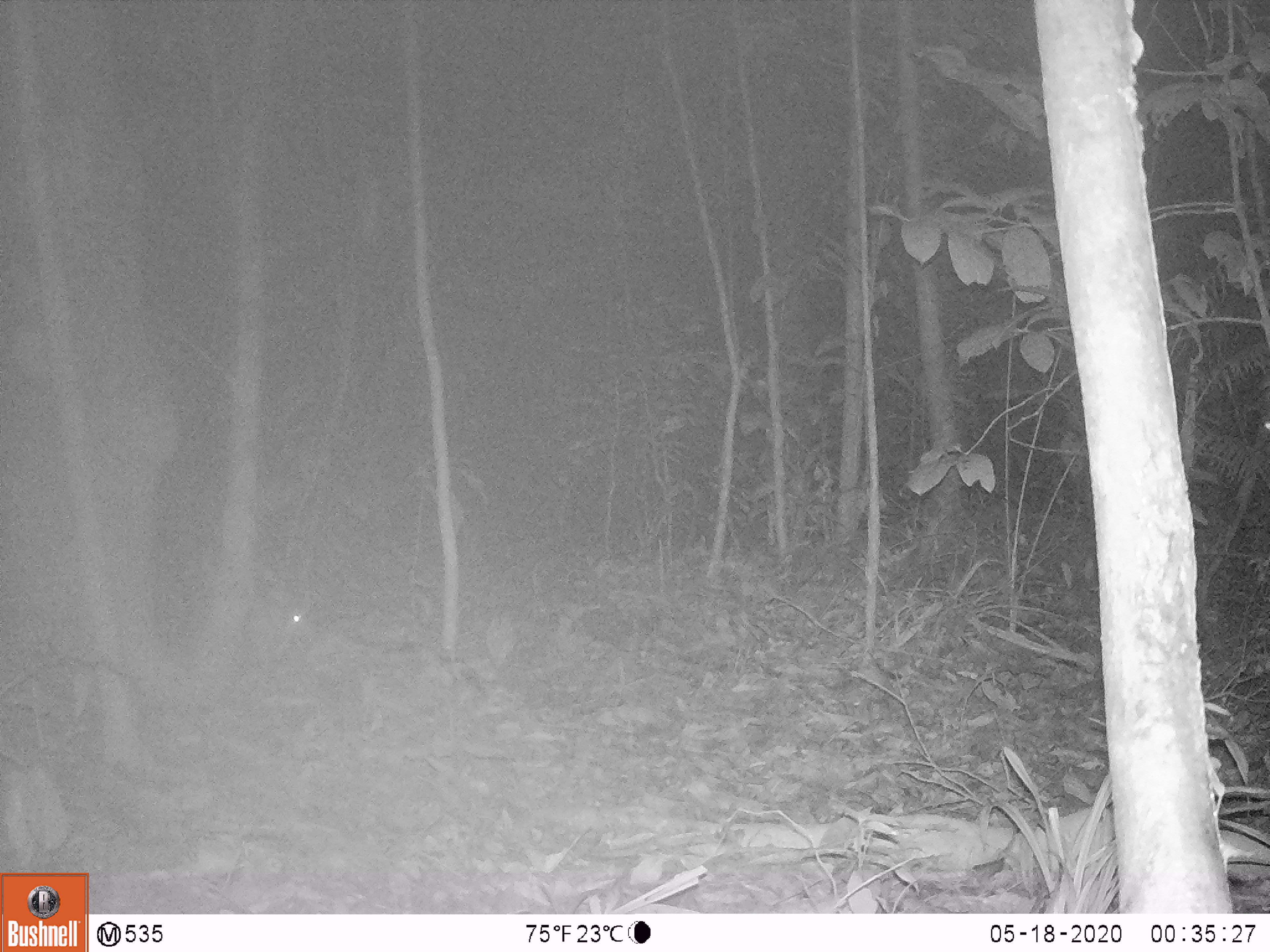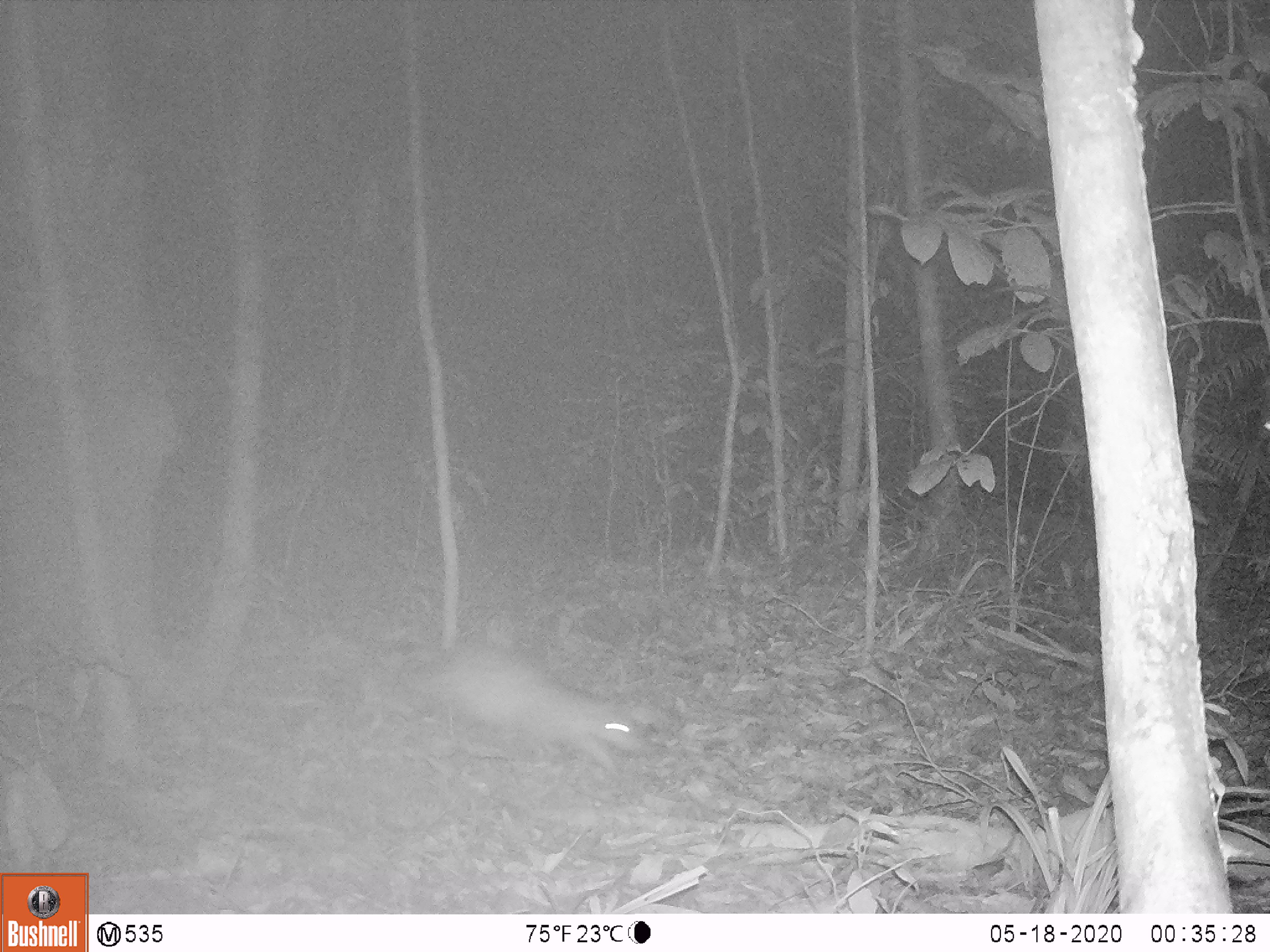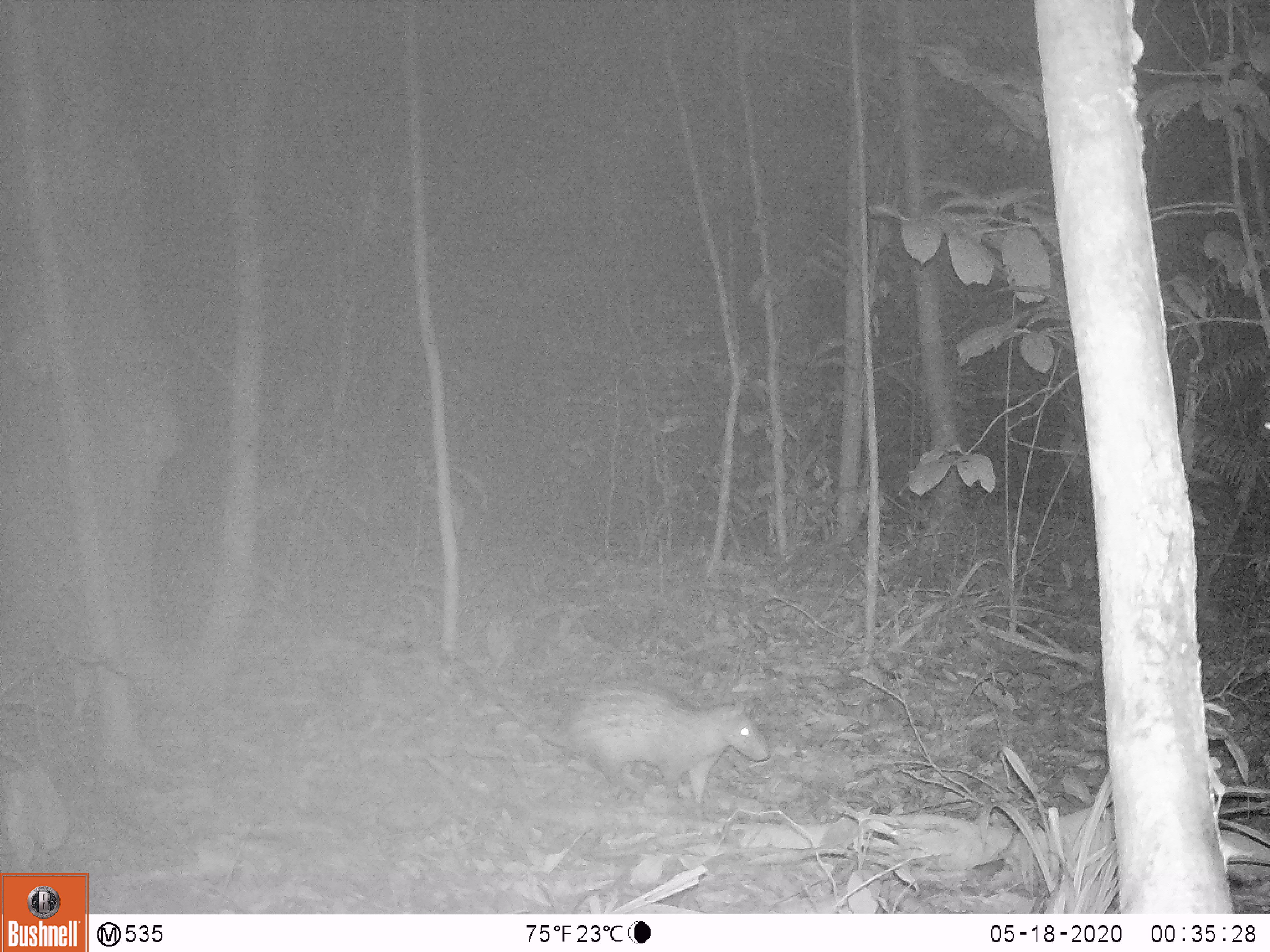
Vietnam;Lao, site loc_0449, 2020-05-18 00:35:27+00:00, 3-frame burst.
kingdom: Animalia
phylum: Chordata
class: Mammalia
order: Rodentia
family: Hystricidae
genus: Atherurus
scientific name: Atherurus macrourus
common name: asiatic brush-tailed porcupine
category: asiatic brush tailed porcupine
Asiatic brush tailed porcupine (asiatic brush-tailed porcupine) (Atherurus macrourus). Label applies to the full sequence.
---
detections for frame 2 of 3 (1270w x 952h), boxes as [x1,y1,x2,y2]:
asiatic brush tailed porcupine: [398,635,647,774]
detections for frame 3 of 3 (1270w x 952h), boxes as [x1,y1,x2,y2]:
asiatic brush tailed porcupine: [465,670,767,808]